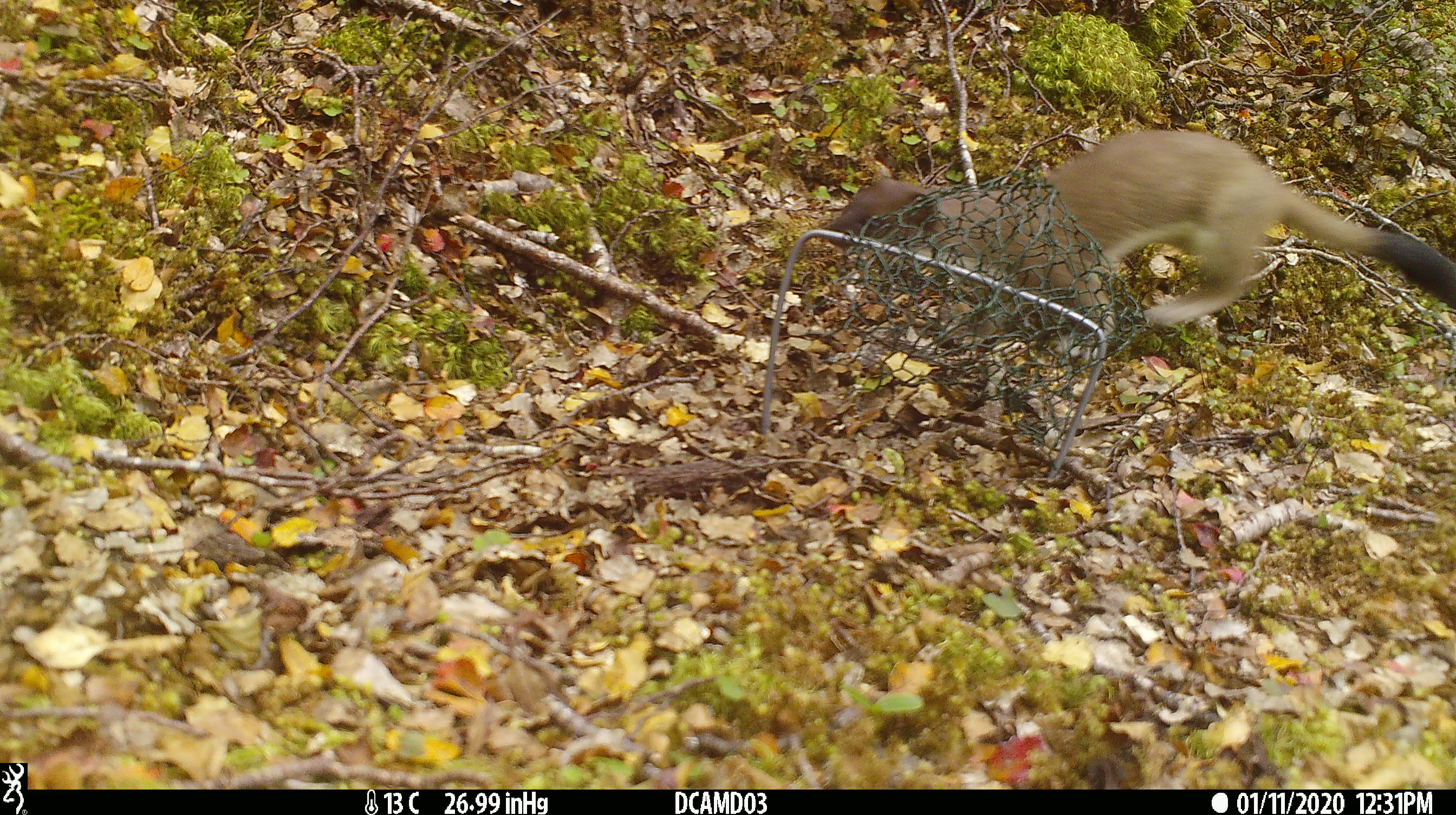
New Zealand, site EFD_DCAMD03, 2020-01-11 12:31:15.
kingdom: Animalia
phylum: Chordata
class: Mammalia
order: Carnivora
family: Mustelidae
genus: Mustela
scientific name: Mustela erminea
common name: stoat